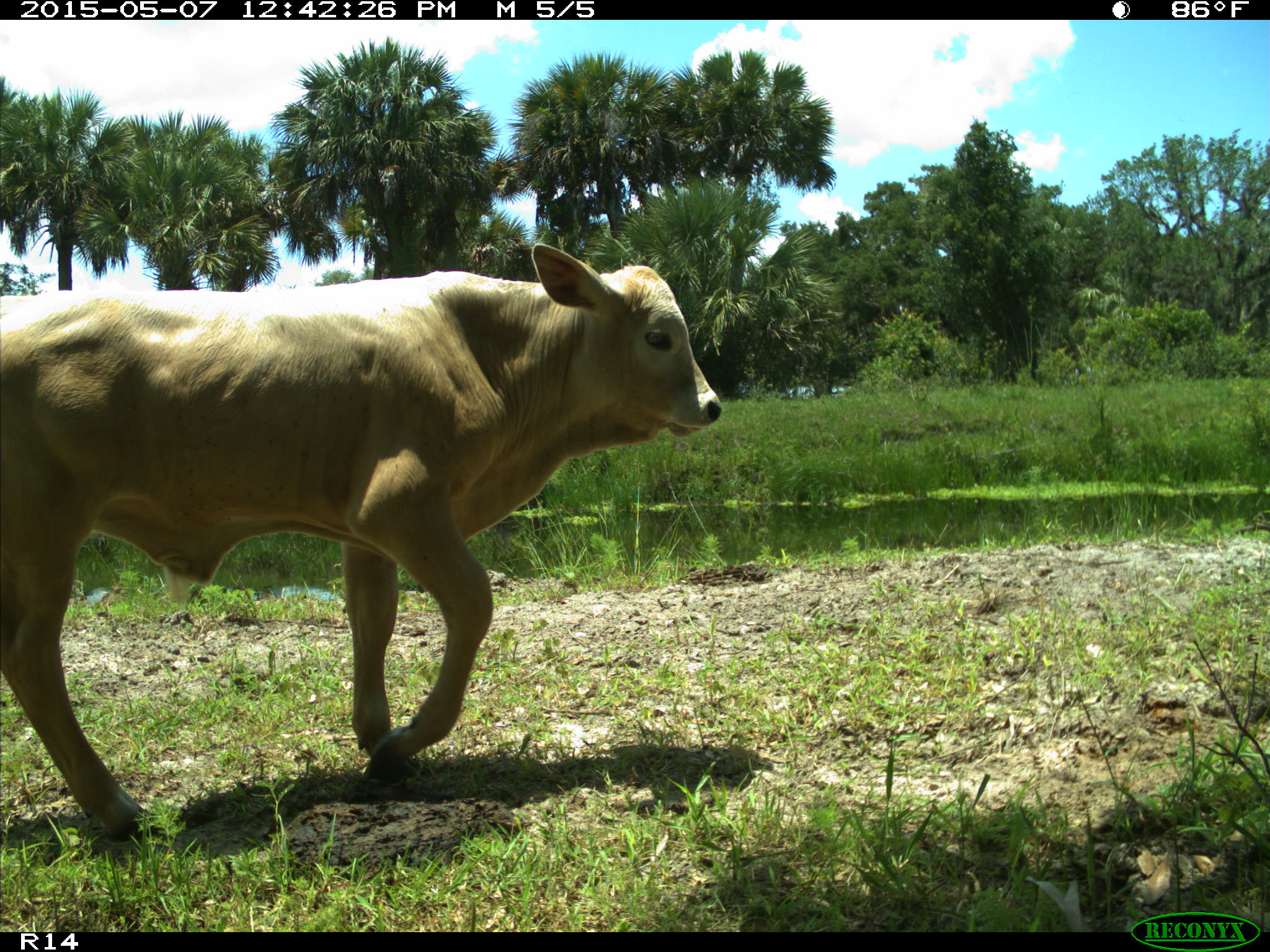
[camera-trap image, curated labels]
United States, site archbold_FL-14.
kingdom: Animalia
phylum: Chordata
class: Mammalia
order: Artiodactyla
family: Bovidae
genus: Bos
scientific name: Bos taurus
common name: domestic cow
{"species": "Bos taurus (domestic cow)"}